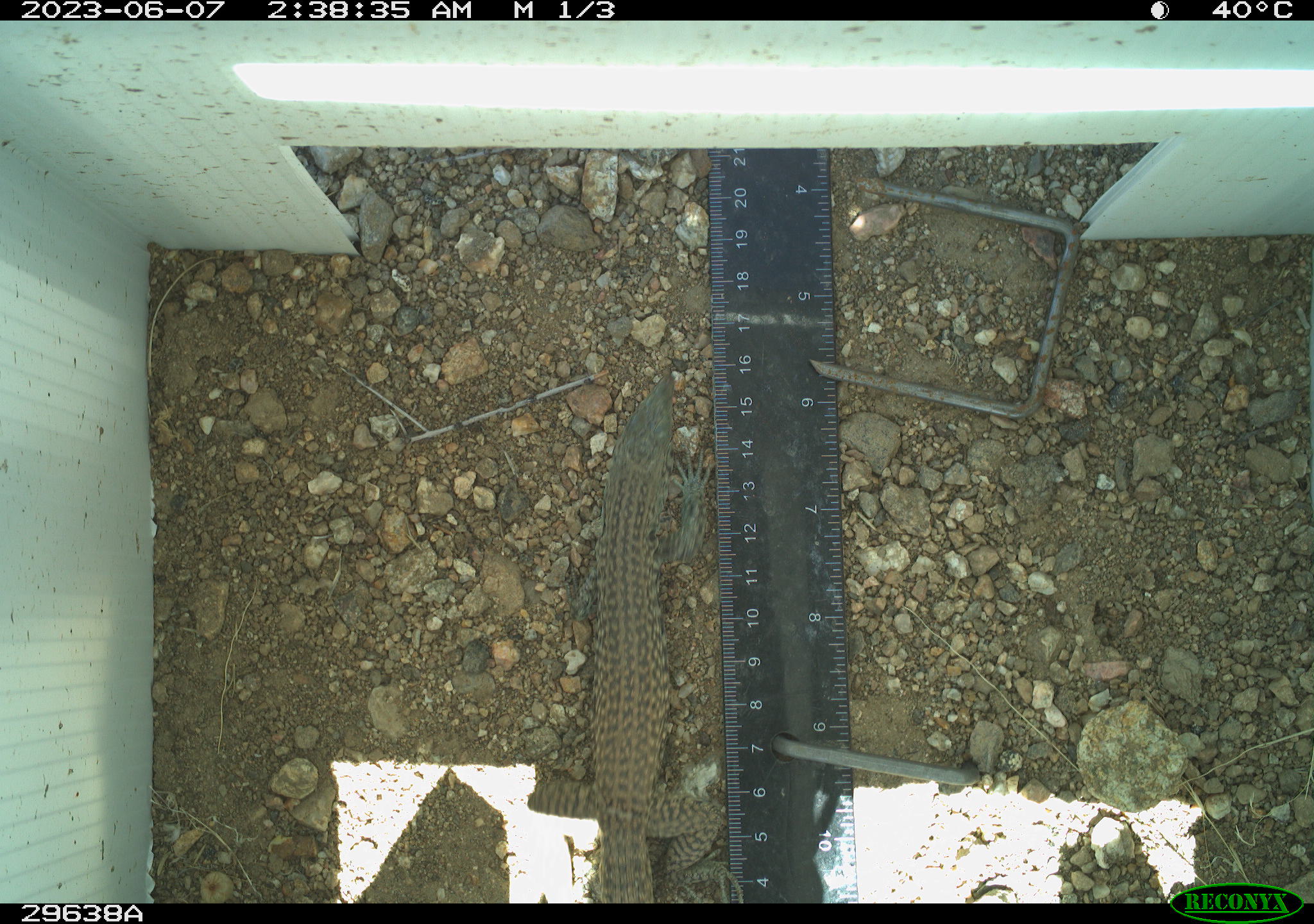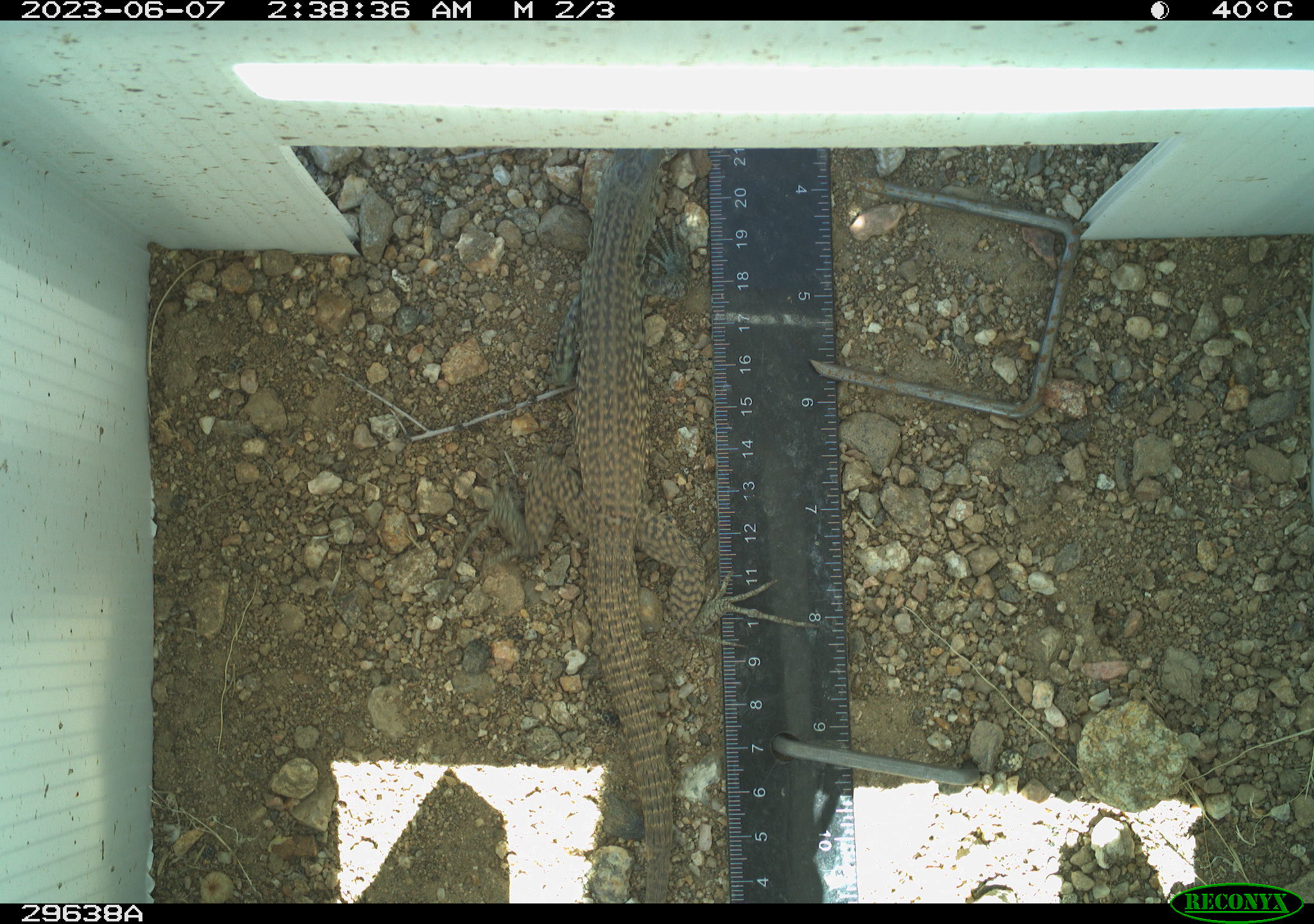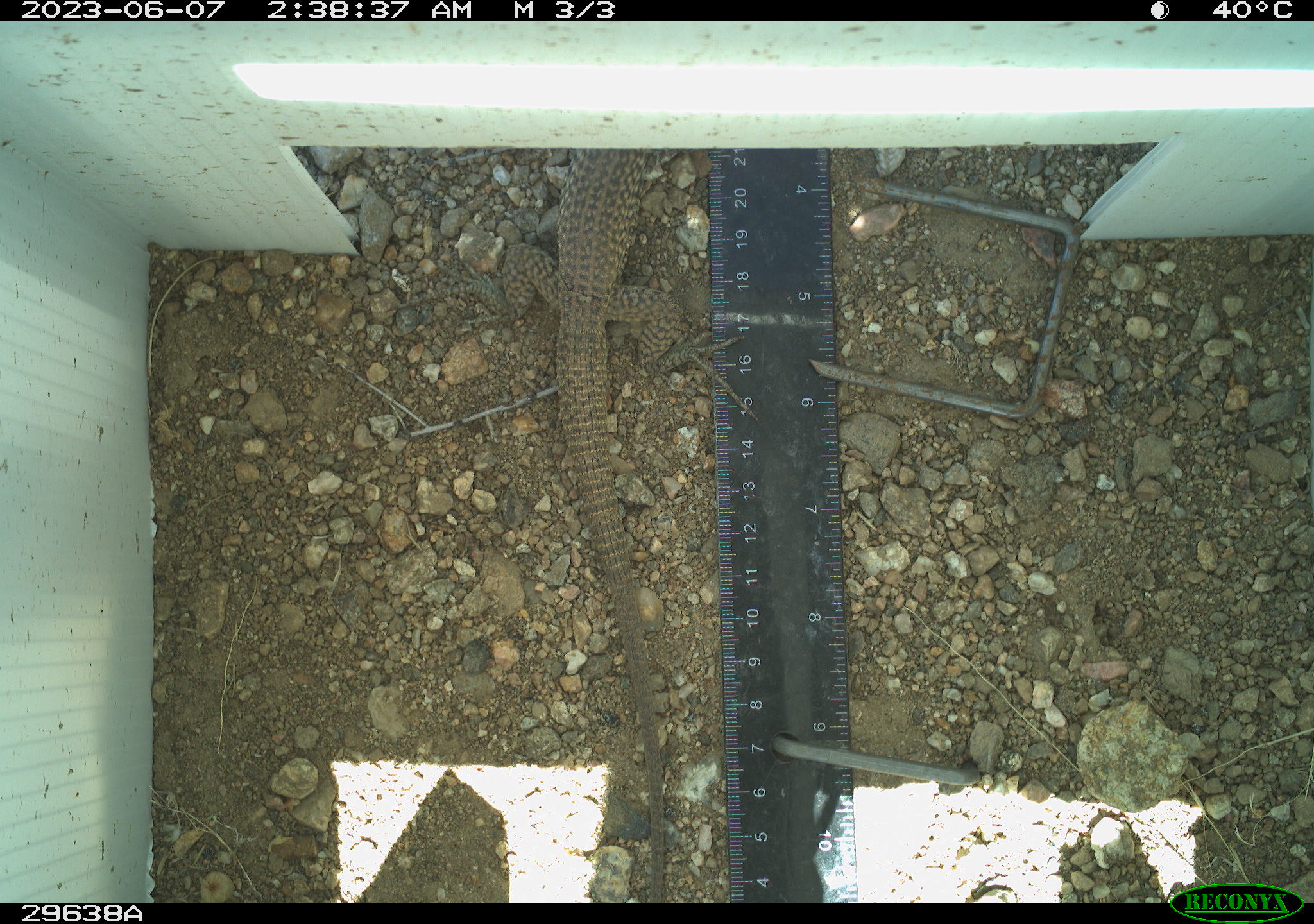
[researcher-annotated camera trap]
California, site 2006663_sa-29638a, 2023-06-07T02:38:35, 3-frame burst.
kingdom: Animalia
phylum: Chordata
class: Reptilia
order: Squamata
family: Teiidae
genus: Aspidoscelis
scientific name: Aspidoscelis tigris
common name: western whiptail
Western whiptail (Aspidoscelis tigris).